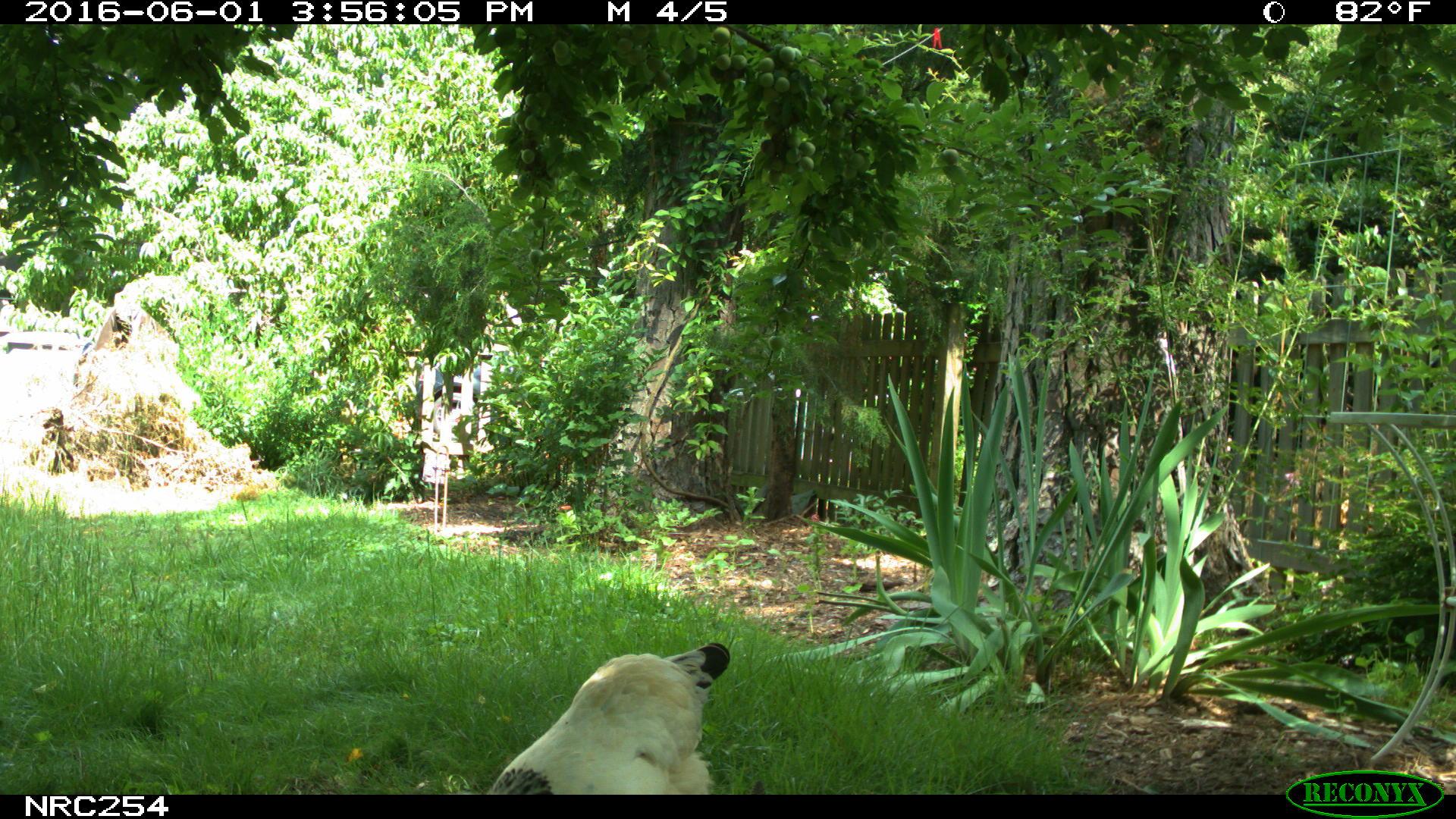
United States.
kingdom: Animalia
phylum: Chordata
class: Aves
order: Galliformes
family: Phasianidae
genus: Gallus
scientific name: Gallus gallus domesticus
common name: domestic chicken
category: Chicken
Chicken (domestic chicken) (Gallus gallus domesticus).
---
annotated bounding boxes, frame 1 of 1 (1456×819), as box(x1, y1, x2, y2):
Chicken: box(478, 635, 735, 799)